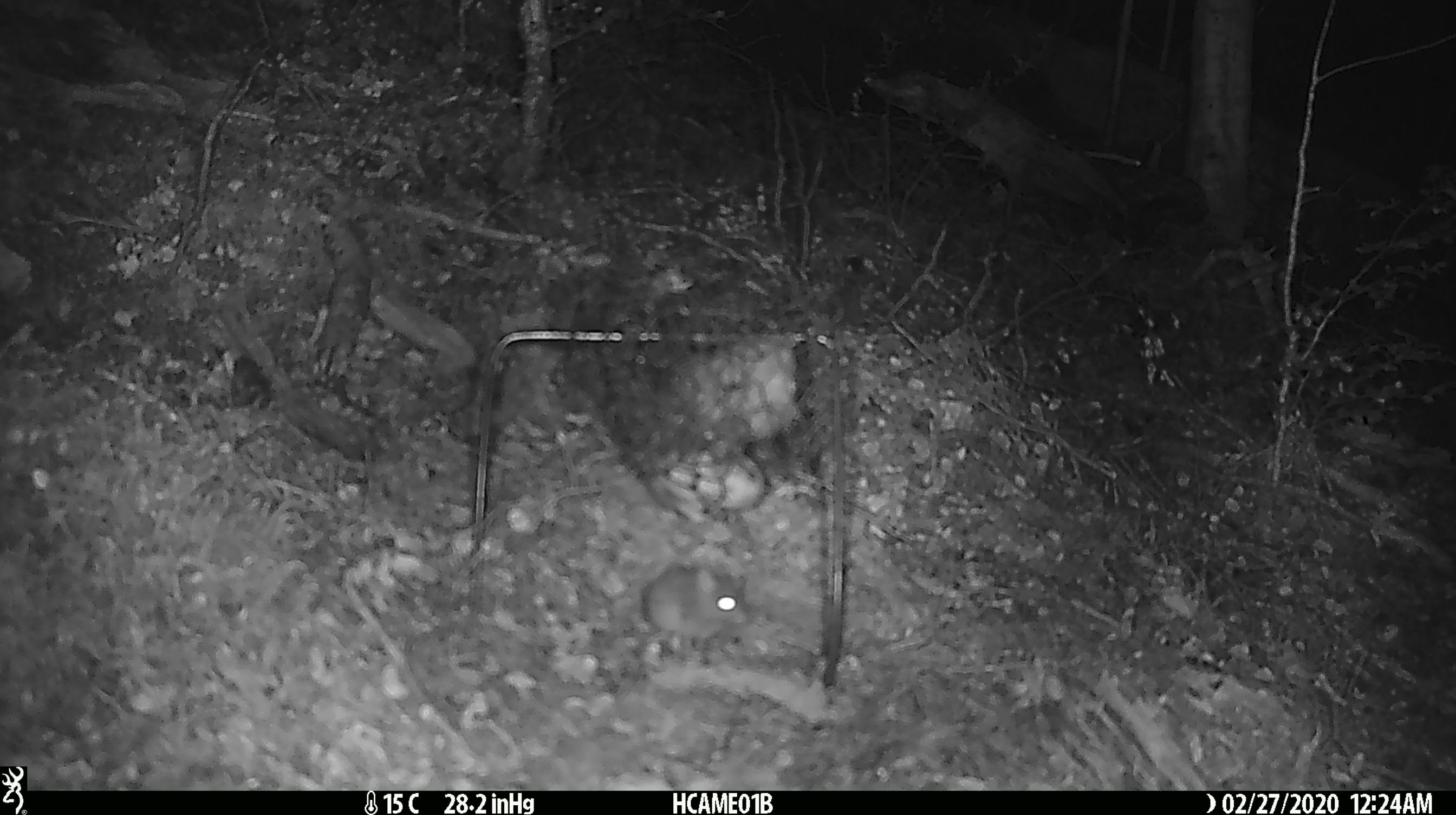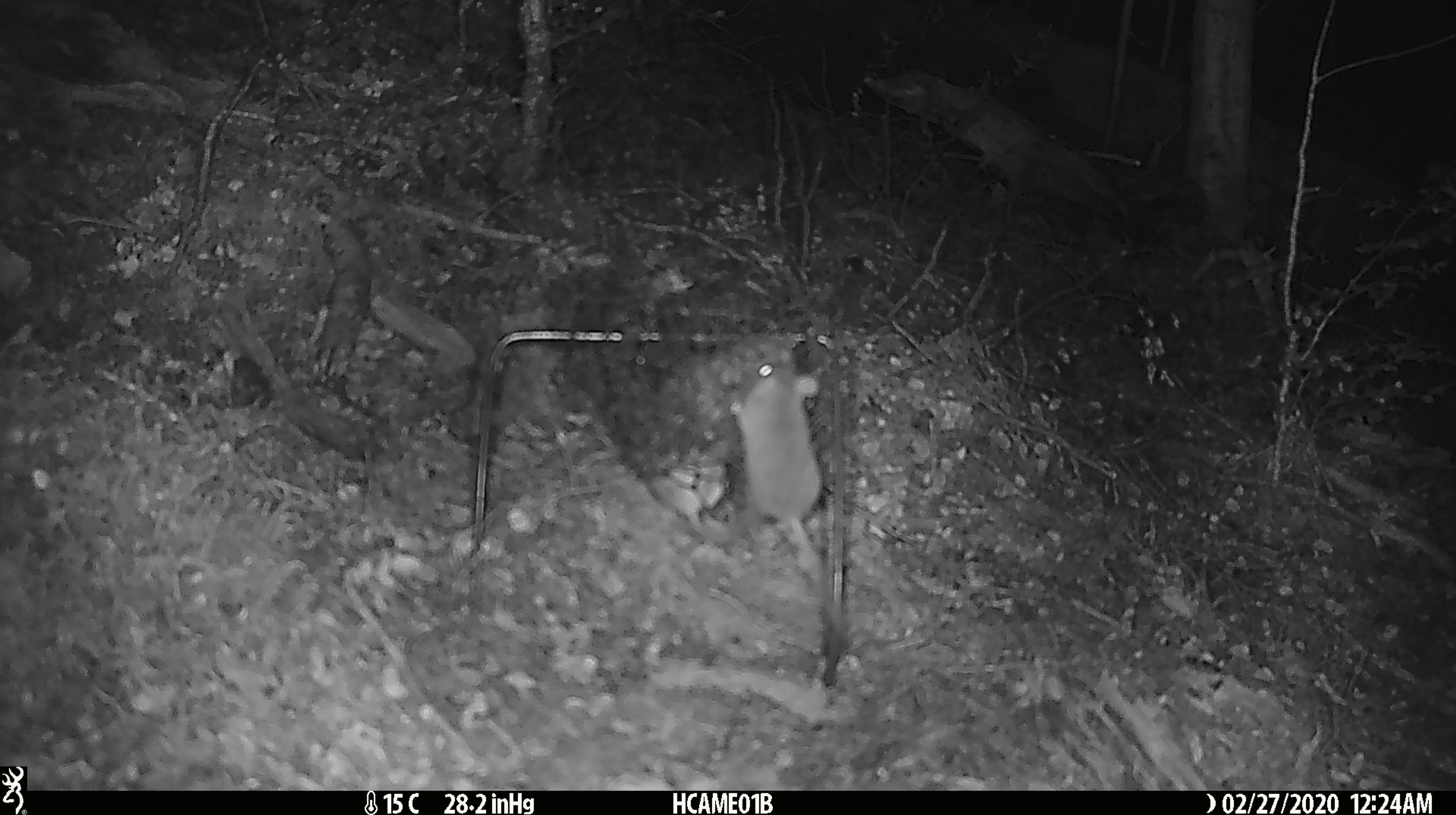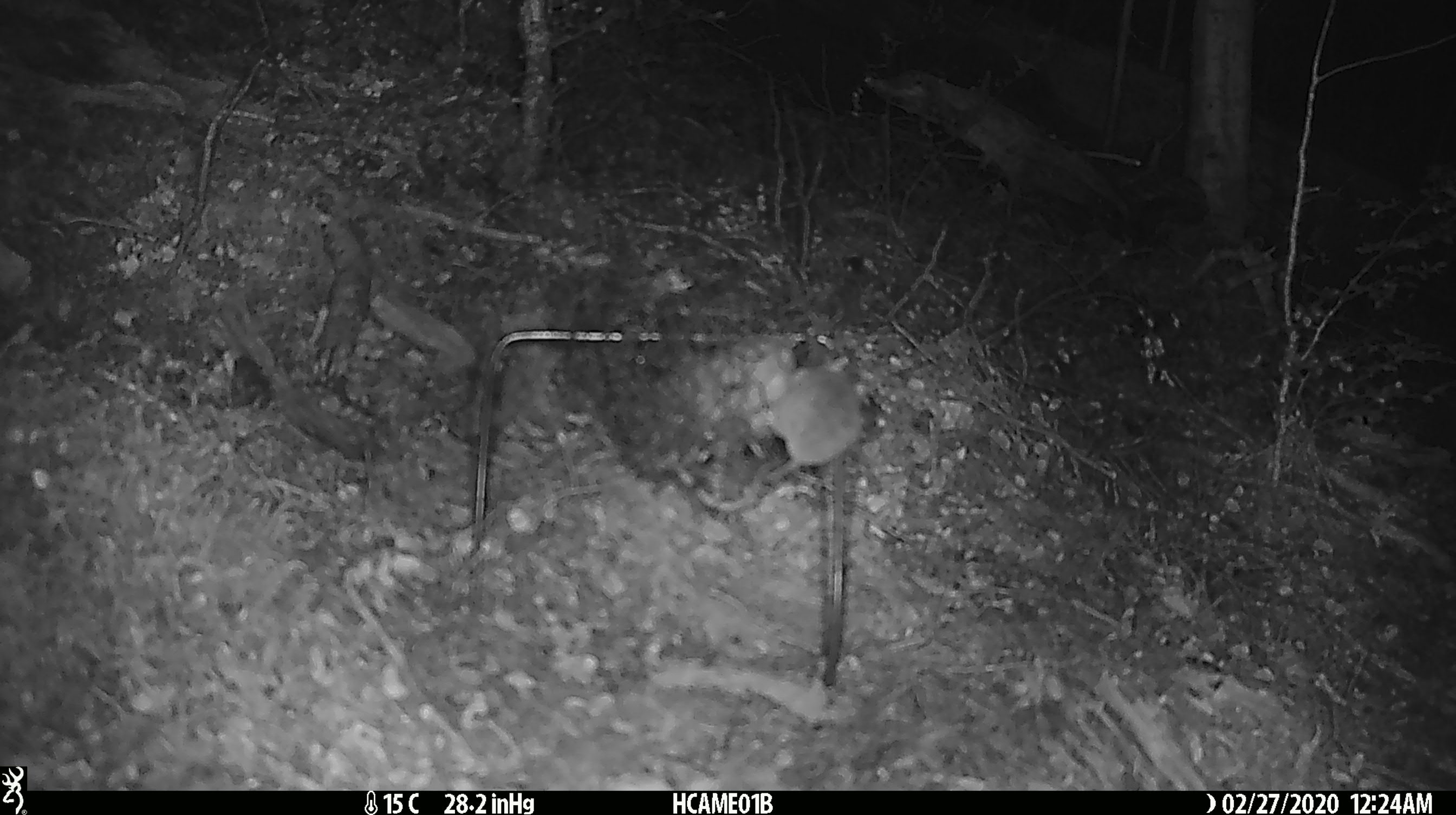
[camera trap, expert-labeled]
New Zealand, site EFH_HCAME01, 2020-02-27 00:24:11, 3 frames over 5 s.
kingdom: Animalia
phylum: Chordata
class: Mammalia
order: Rodentia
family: Muridae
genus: Mus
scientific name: Mus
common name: mouse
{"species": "mouse (Mus)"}